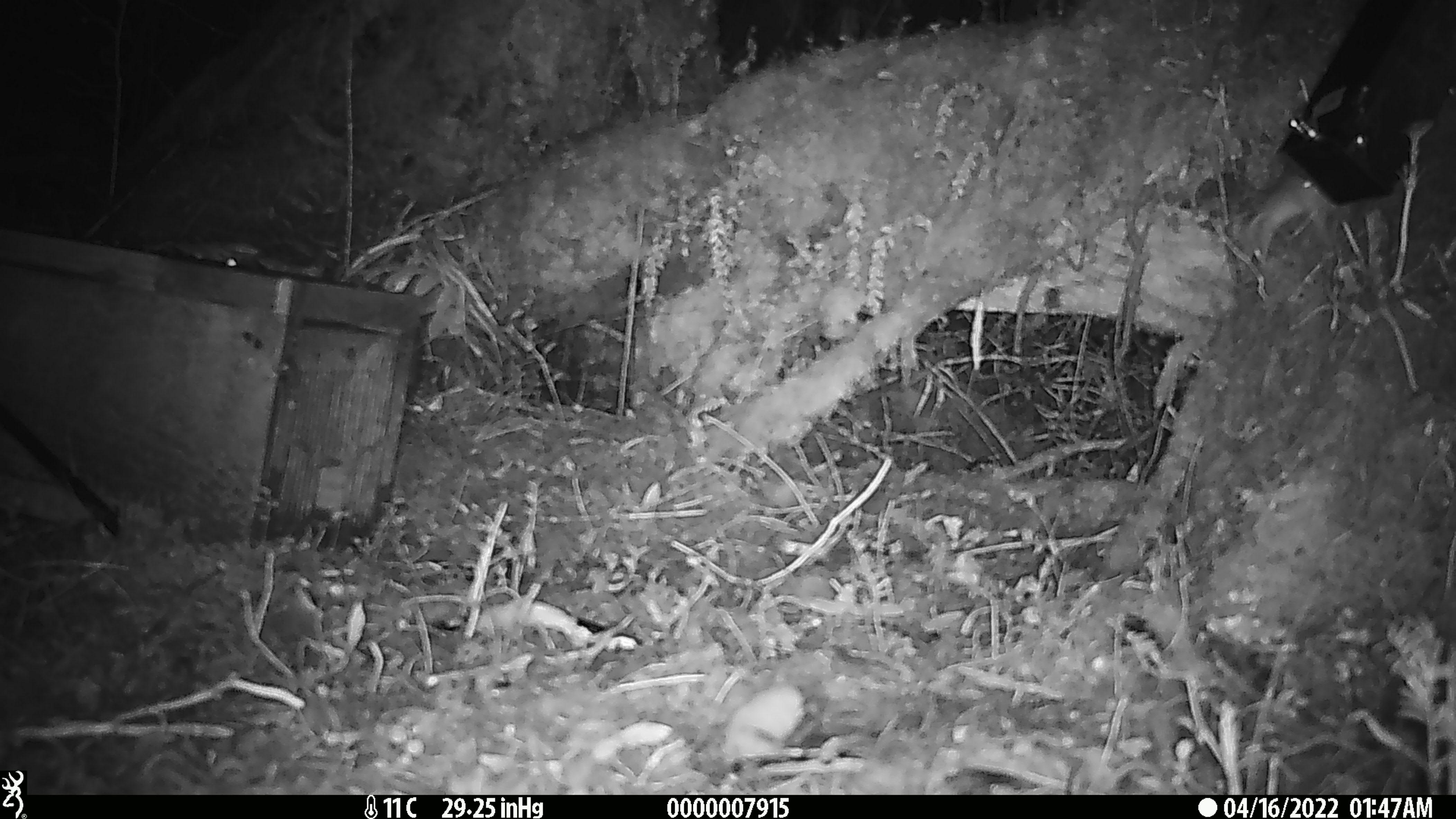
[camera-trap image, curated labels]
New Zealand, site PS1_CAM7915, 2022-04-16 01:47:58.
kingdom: Animalia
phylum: Chordata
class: Mammalia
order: Rodentia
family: Muridae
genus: Mus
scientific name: Mus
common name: mouse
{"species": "mouse (Mus)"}